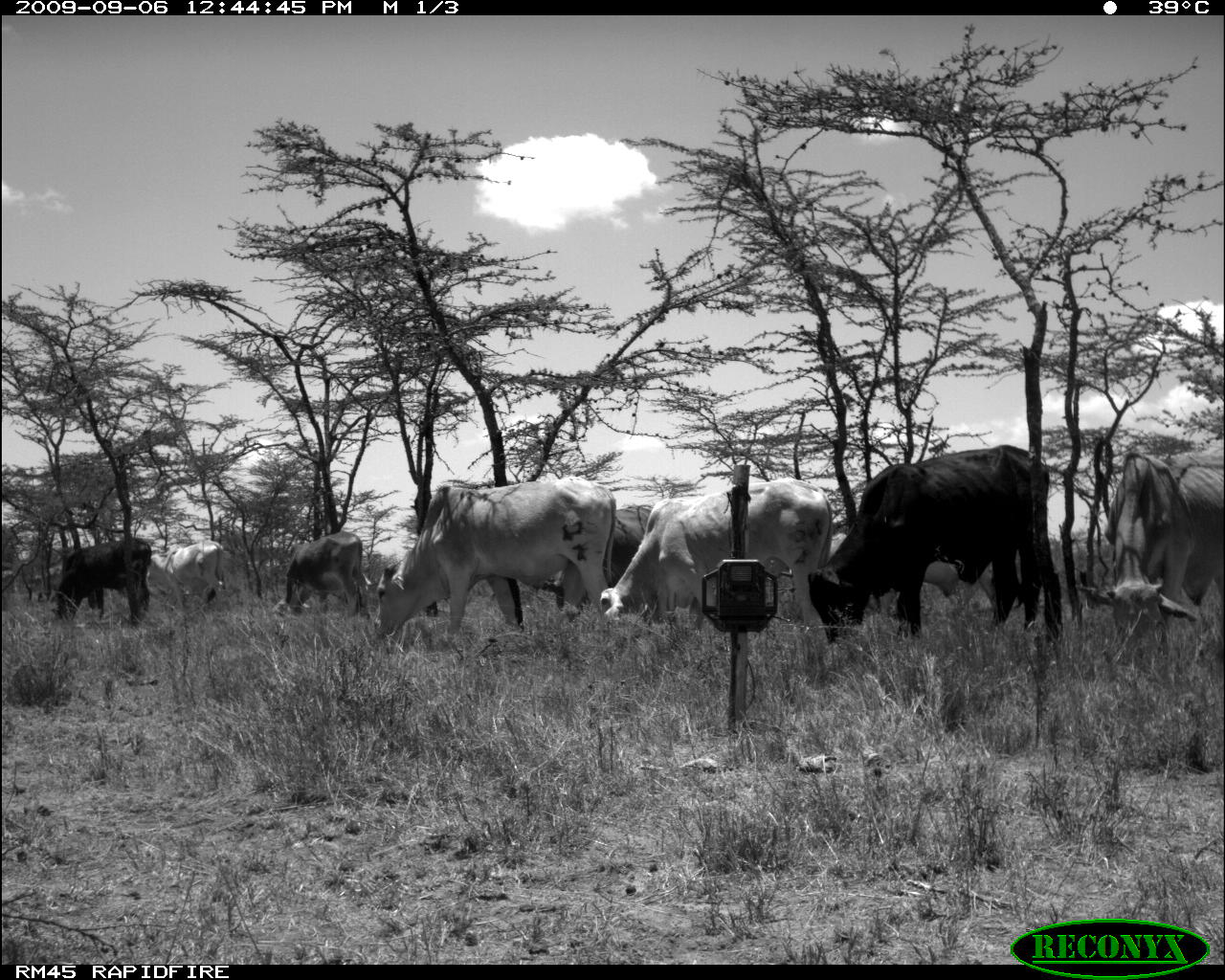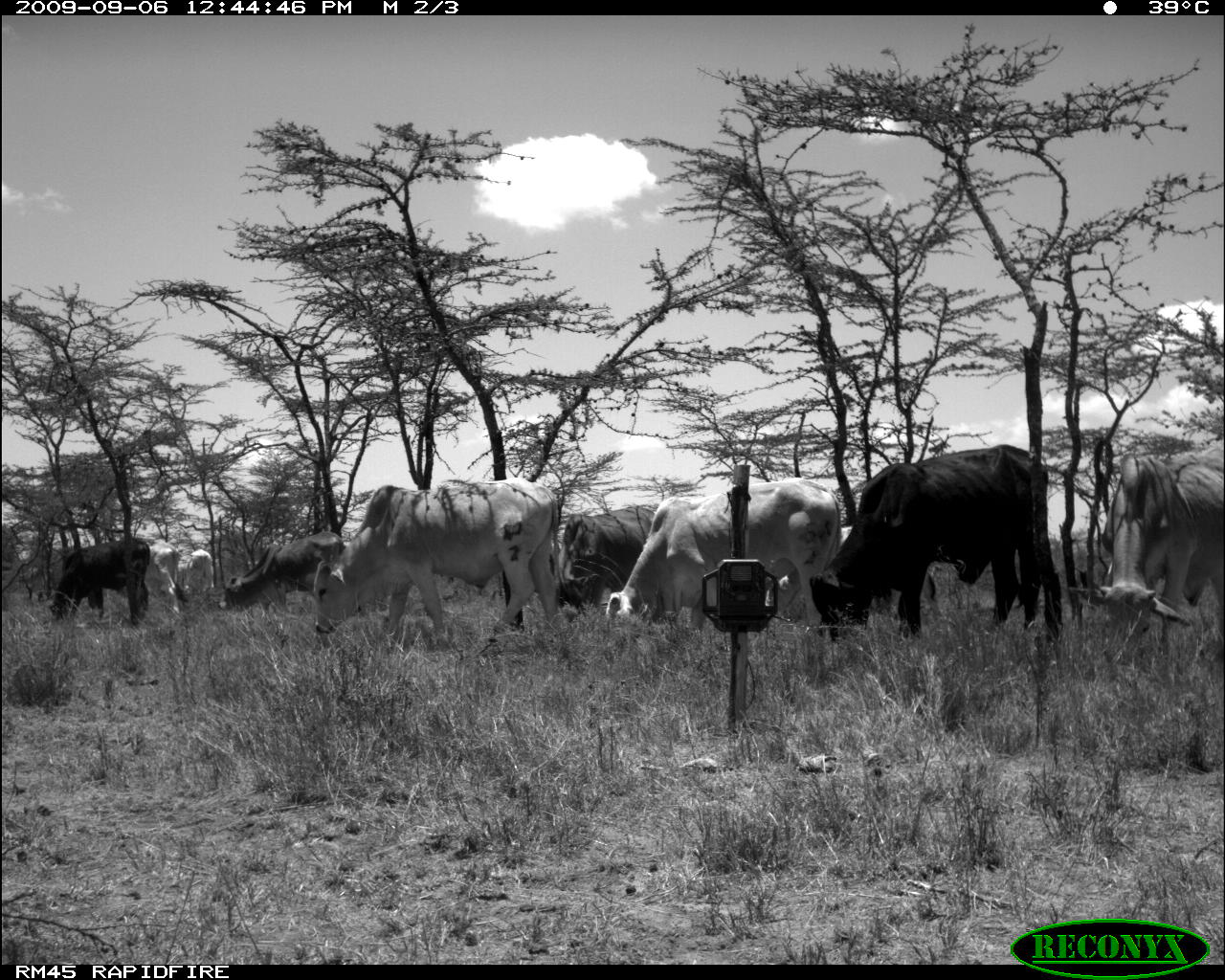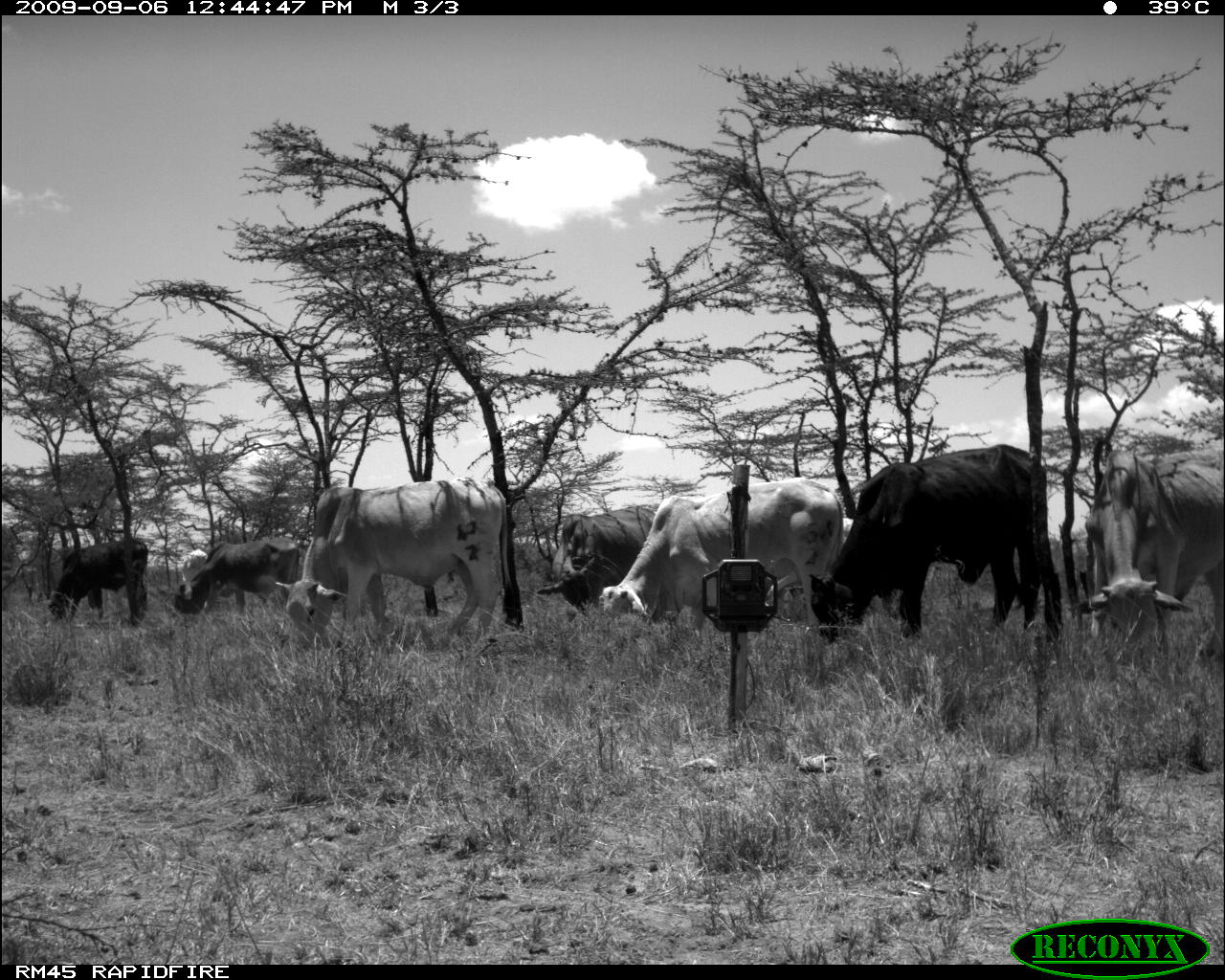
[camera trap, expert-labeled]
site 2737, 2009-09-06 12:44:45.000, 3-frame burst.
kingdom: Animalia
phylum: Chordata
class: Mammalia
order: Artiodactyla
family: Bovidae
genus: Bos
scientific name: Bos taurus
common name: domestic cattle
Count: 9.